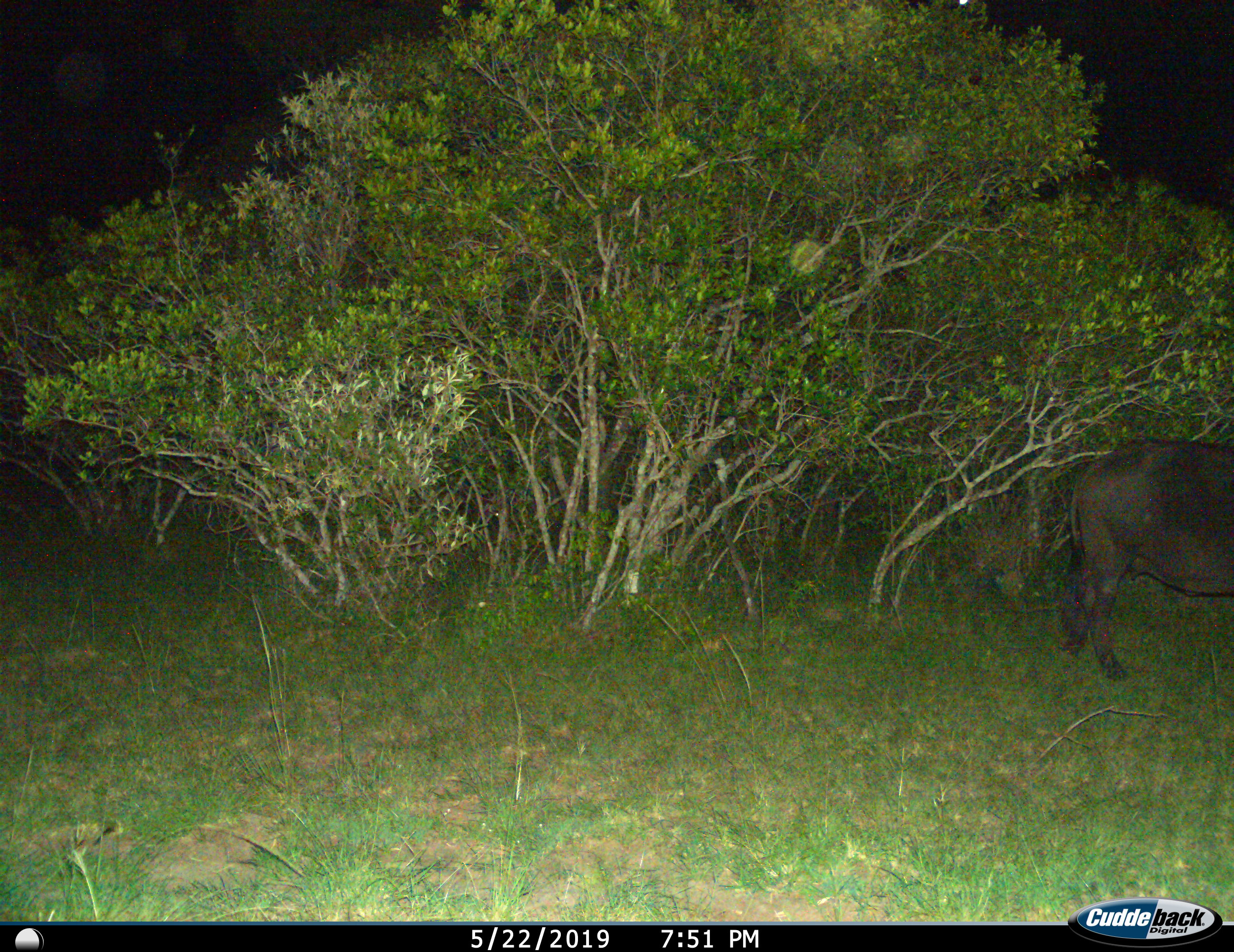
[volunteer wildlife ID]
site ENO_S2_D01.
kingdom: Animalia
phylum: Chordata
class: Mammalia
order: Artiodactyla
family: Bovidae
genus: Syncerus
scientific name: Syncerus caffer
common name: african buffalo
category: buffalo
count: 1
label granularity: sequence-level